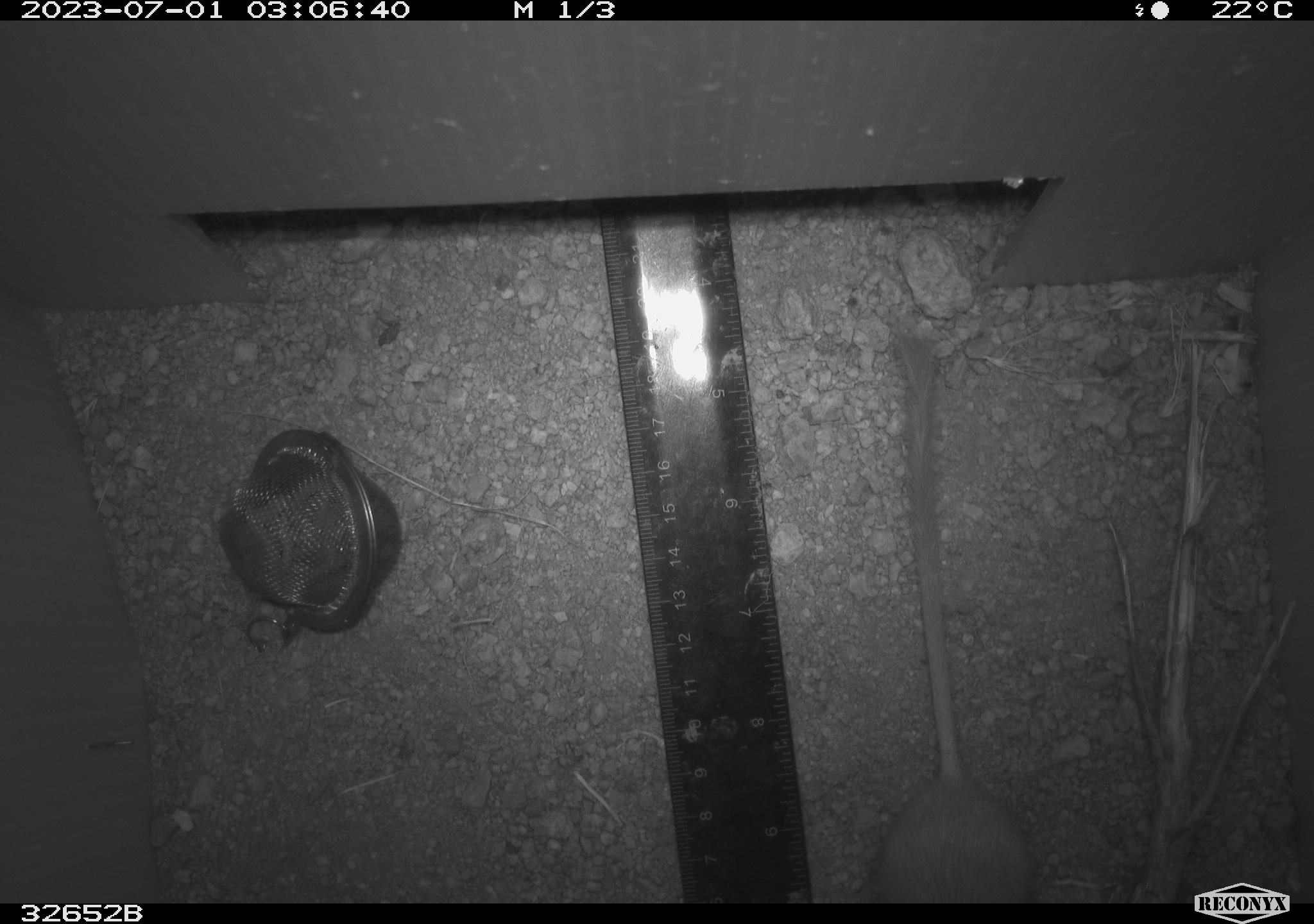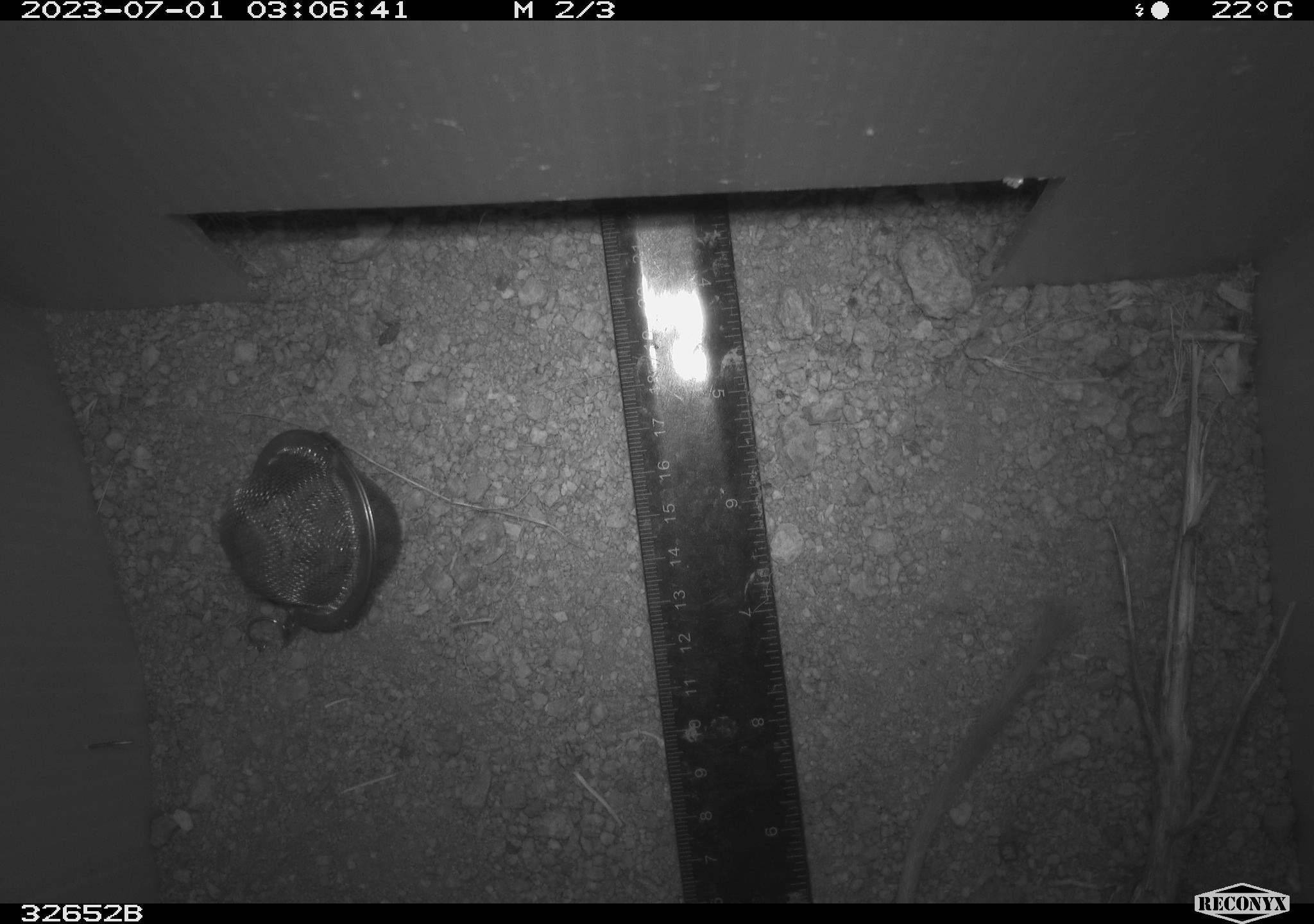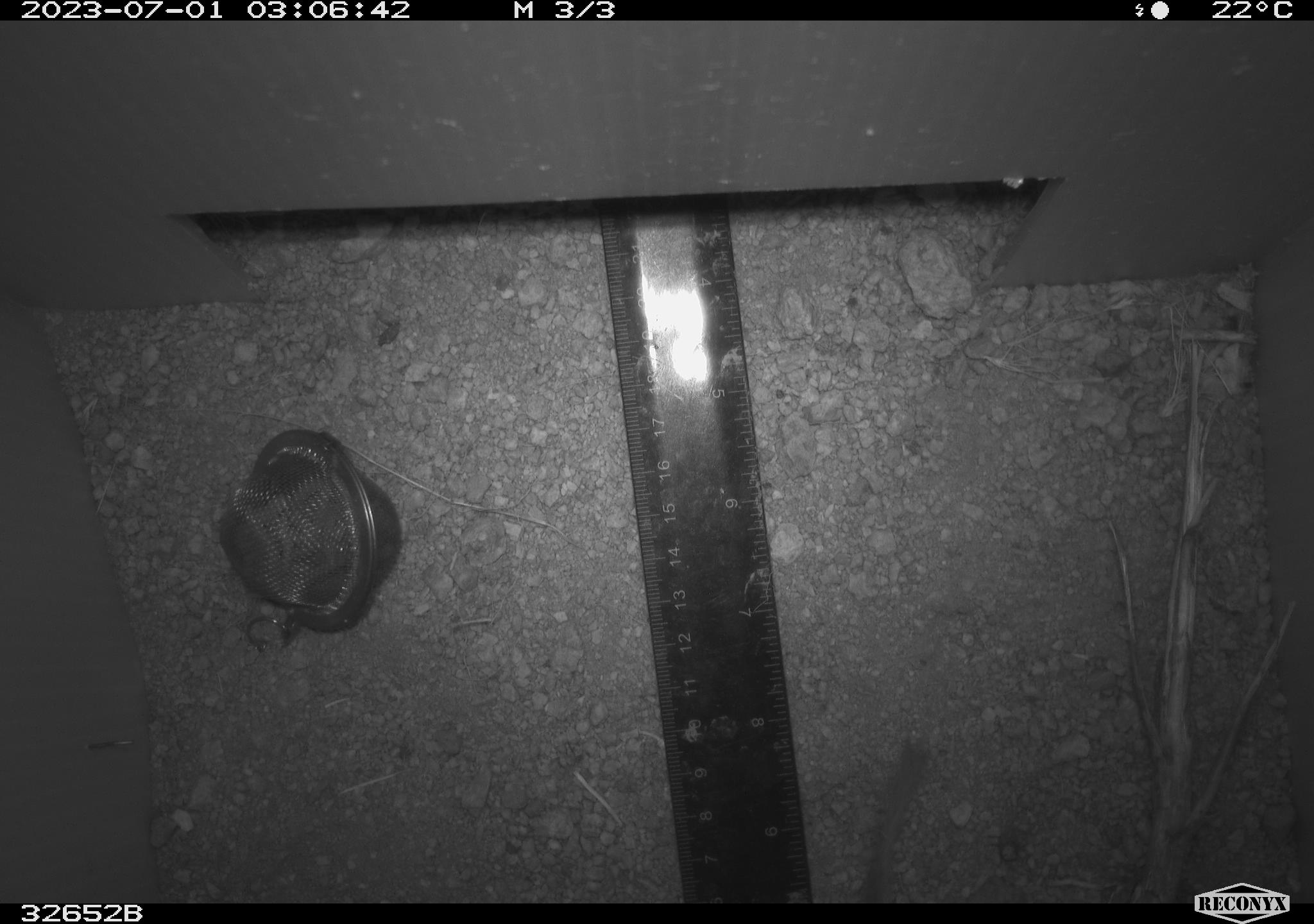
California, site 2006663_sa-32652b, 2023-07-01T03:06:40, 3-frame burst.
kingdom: Animalia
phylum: Chordata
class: Mammalia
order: Rodentia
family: Heteromyidae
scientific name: Heteromyidae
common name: kangaroo rats and pocket mice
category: heteromyidae family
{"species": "heteromyidae family (kangaroo rats and pocket mice) (Heteromyidae)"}